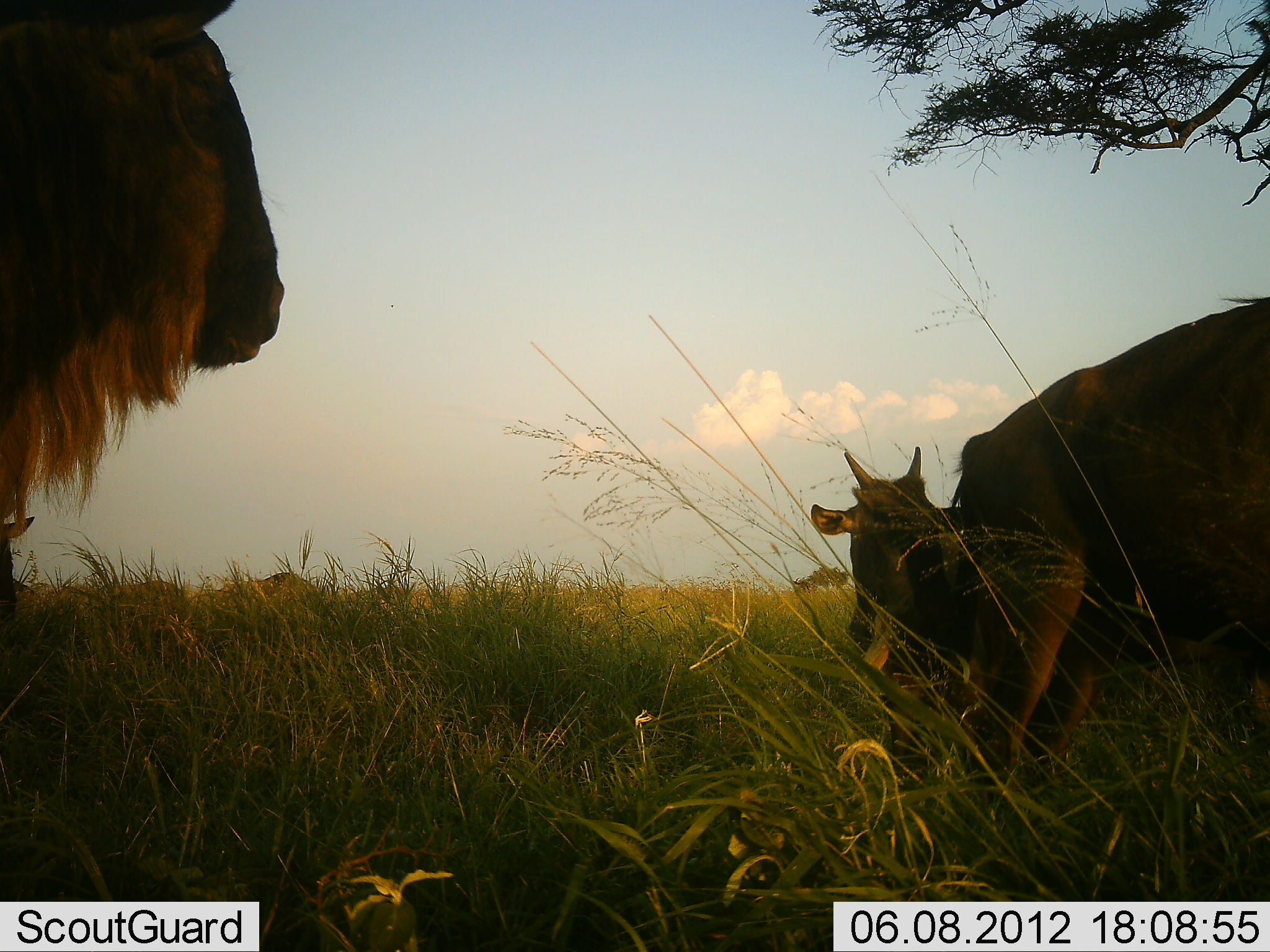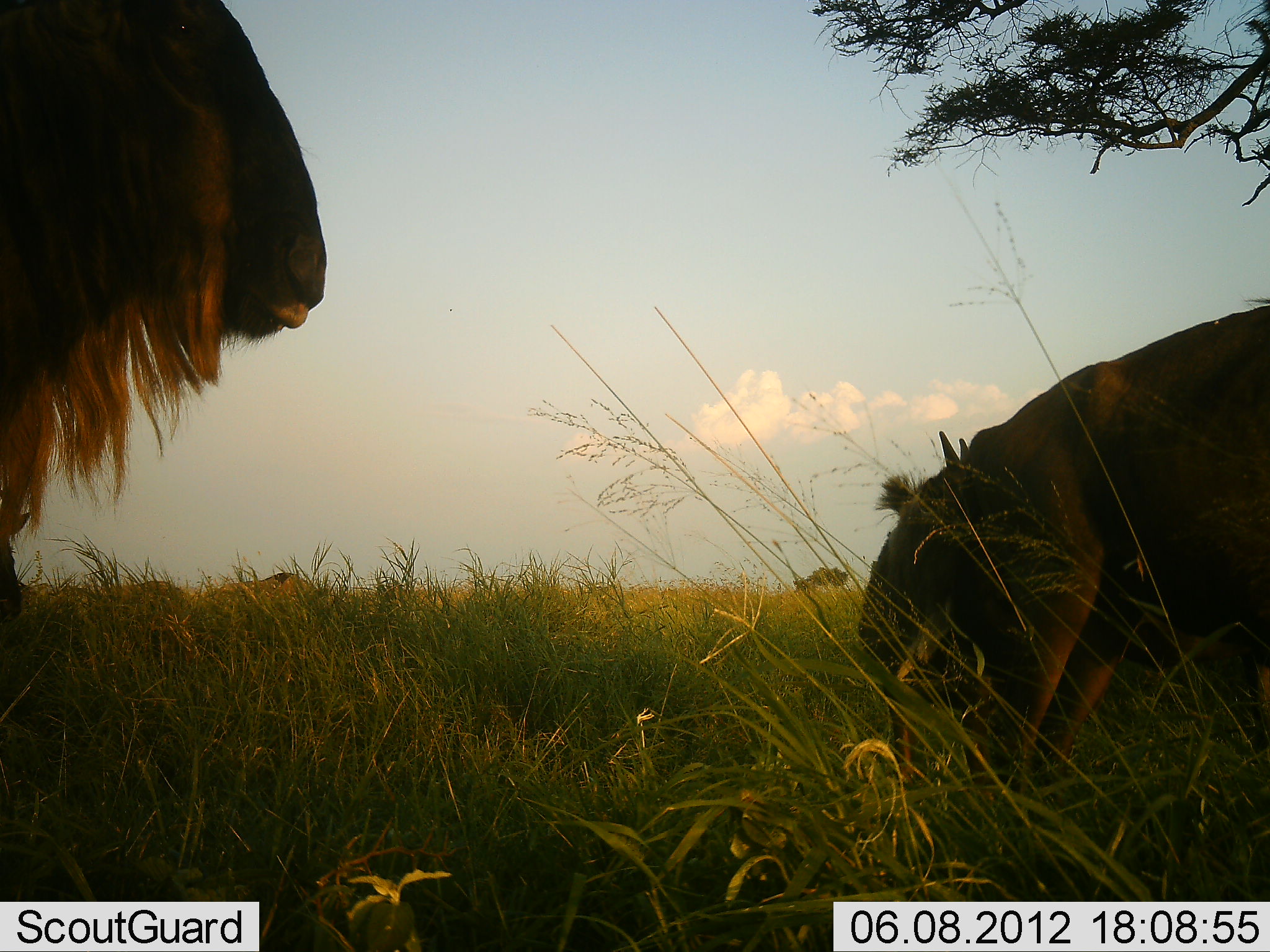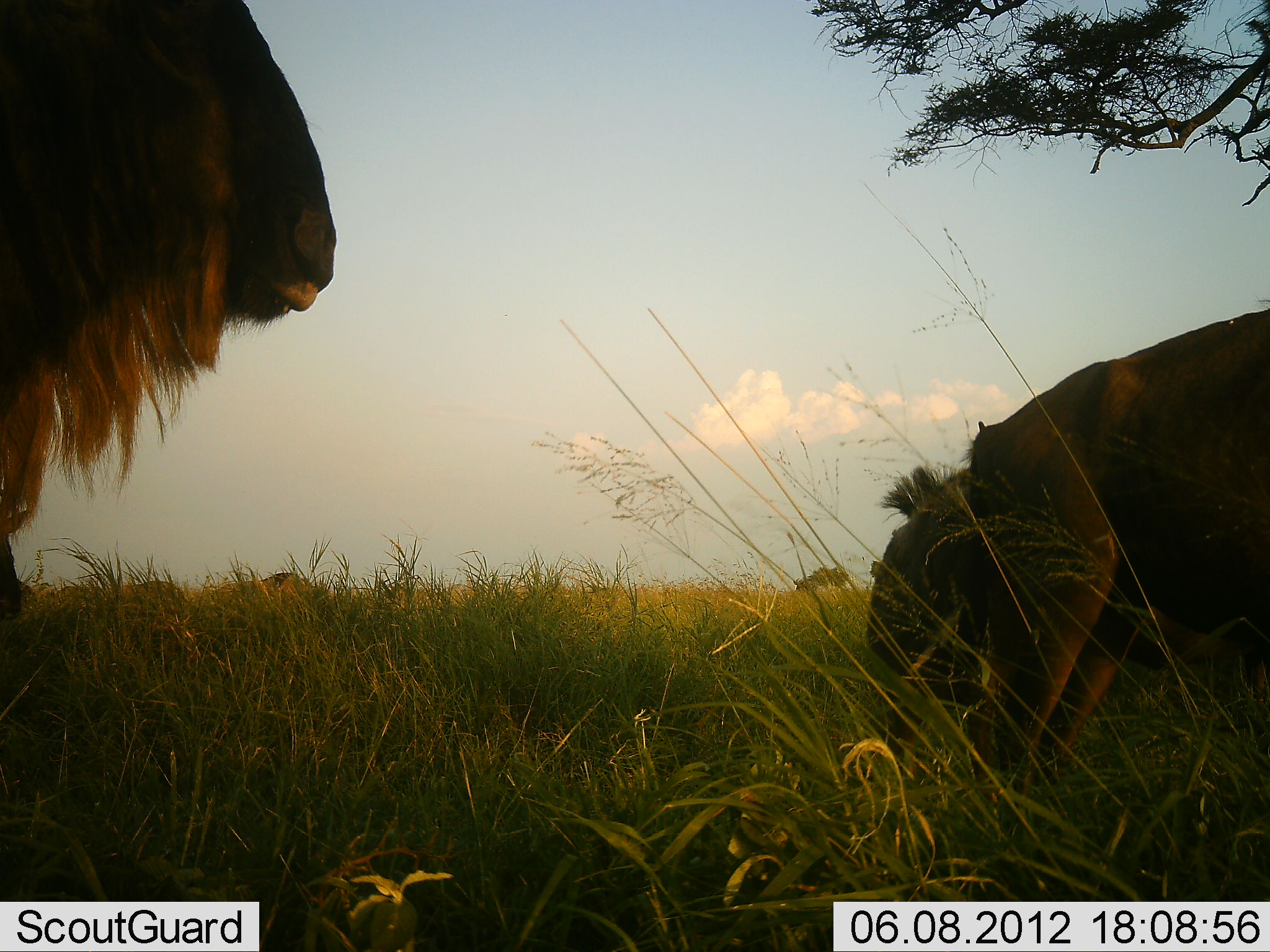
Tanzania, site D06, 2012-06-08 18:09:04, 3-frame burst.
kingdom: Animalia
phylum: Chordata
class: Mammalia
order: Artiodactyla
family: Bovidae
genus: Connochaetes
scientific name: Connochaetes taurinus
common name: blue wildebeest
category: wildebeest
Wildebeest (blue wildebeest) (Connochaetes taurinus), count 3. Behavior (volunteer vote fractions): standing 90%, resting 0%, moving 20%, interacting 0%. Young present (vote fraction): 30%. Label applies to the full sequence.